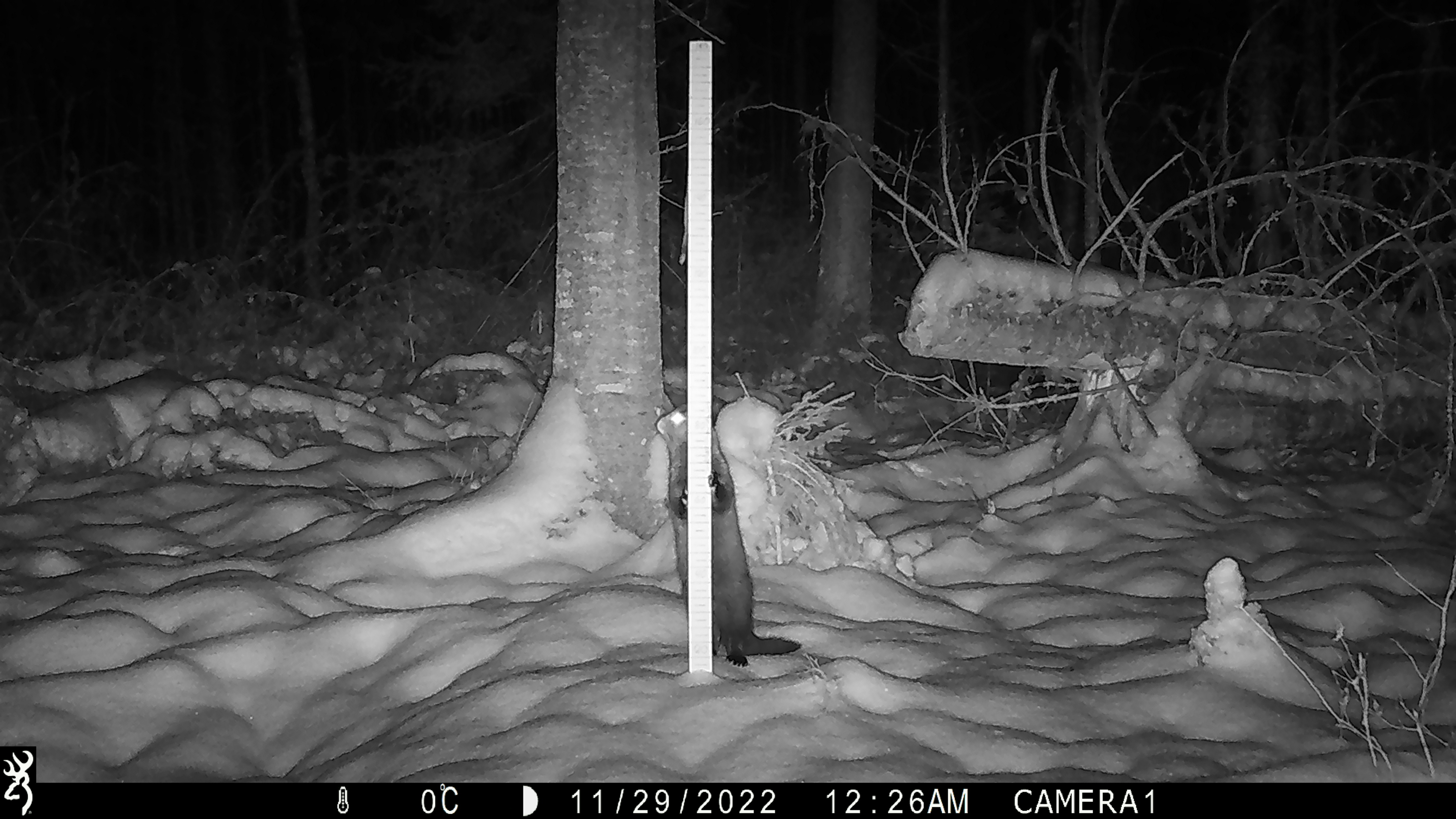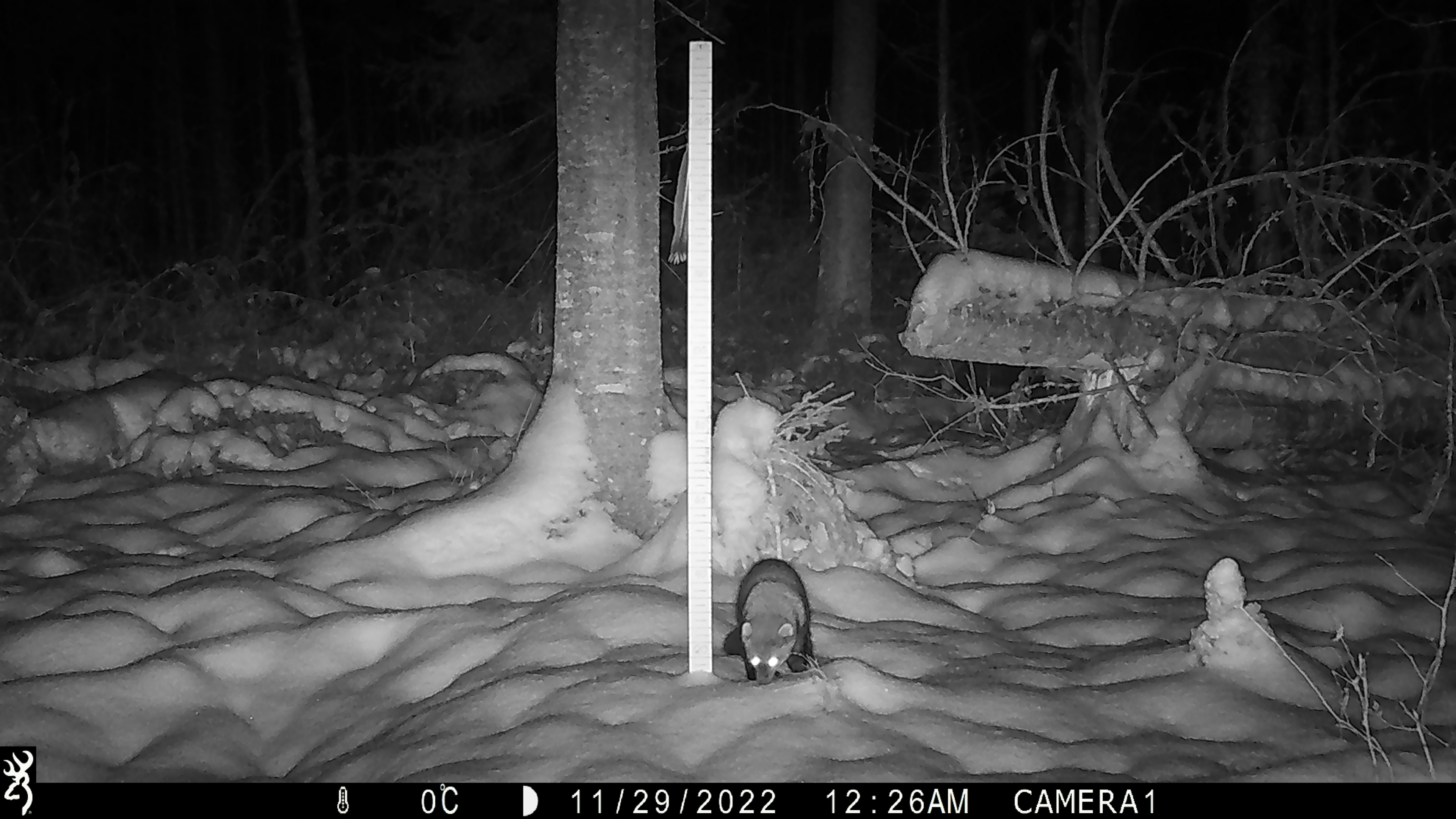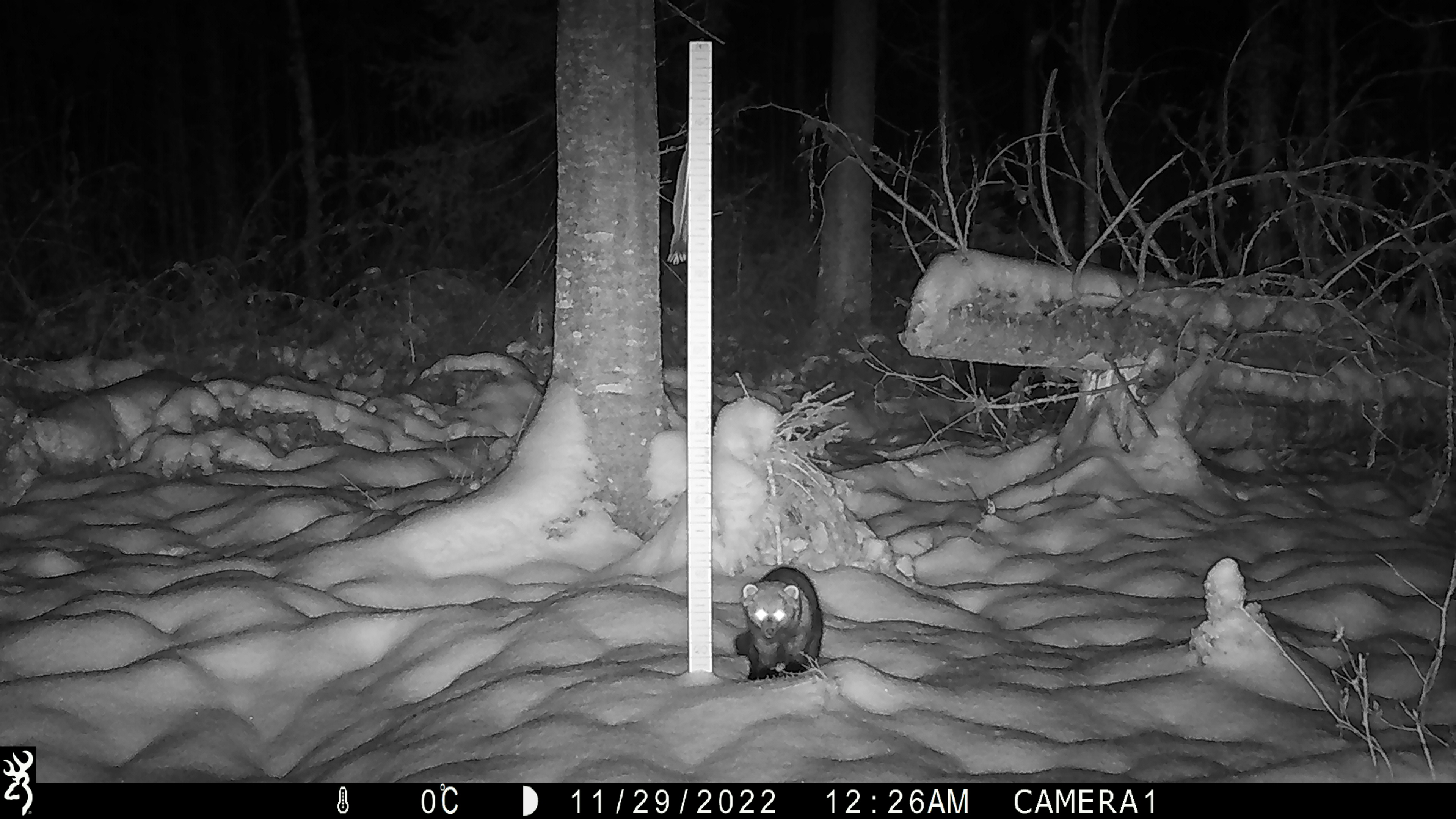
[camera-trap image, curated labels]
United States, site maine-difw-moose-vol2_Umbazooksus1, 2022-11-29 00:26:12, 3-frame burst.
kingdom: Animalia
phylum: Chordata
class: Mammalia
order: Carnivora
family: Mustelidae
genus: Pekania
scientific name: Pekania pennanti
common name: fisher